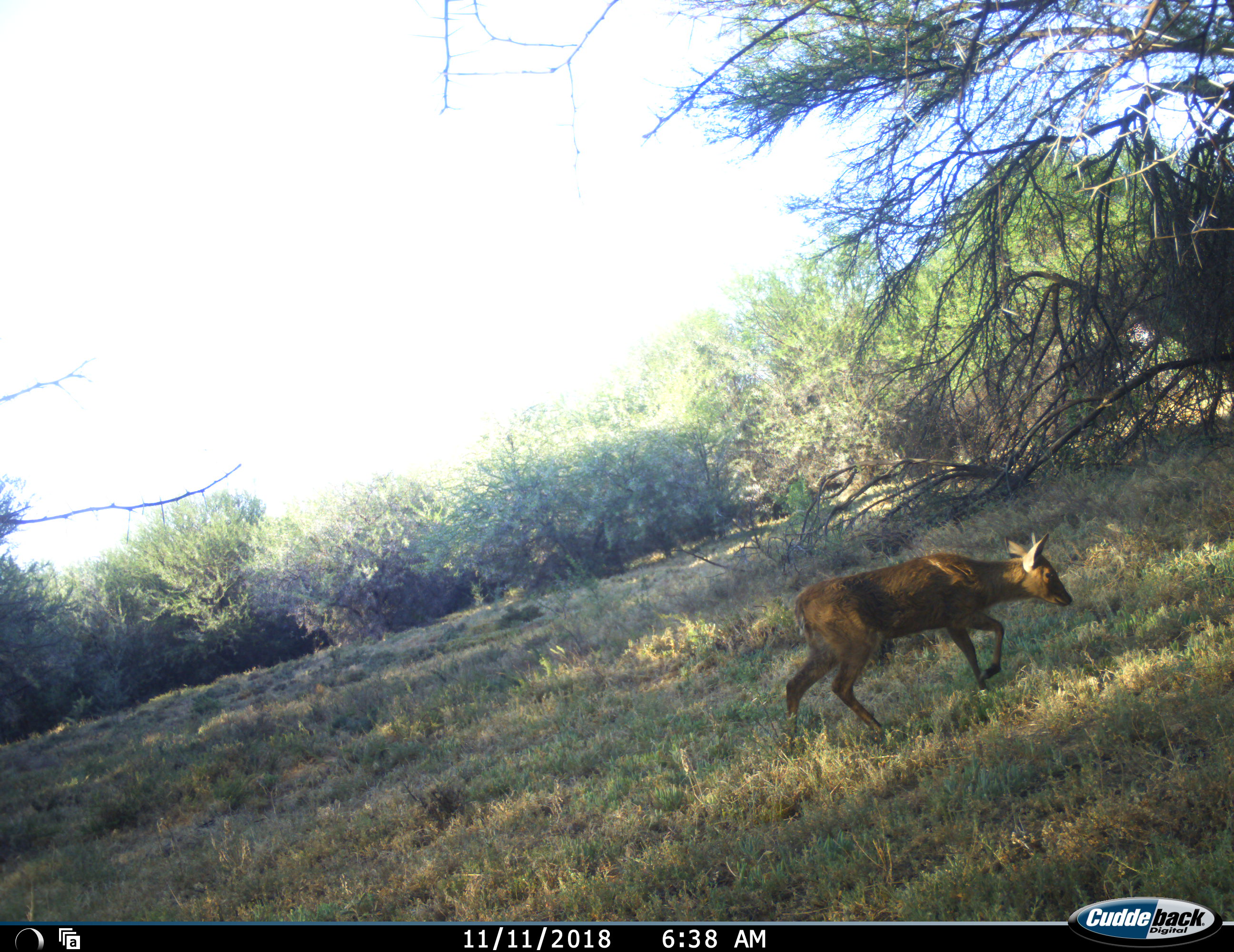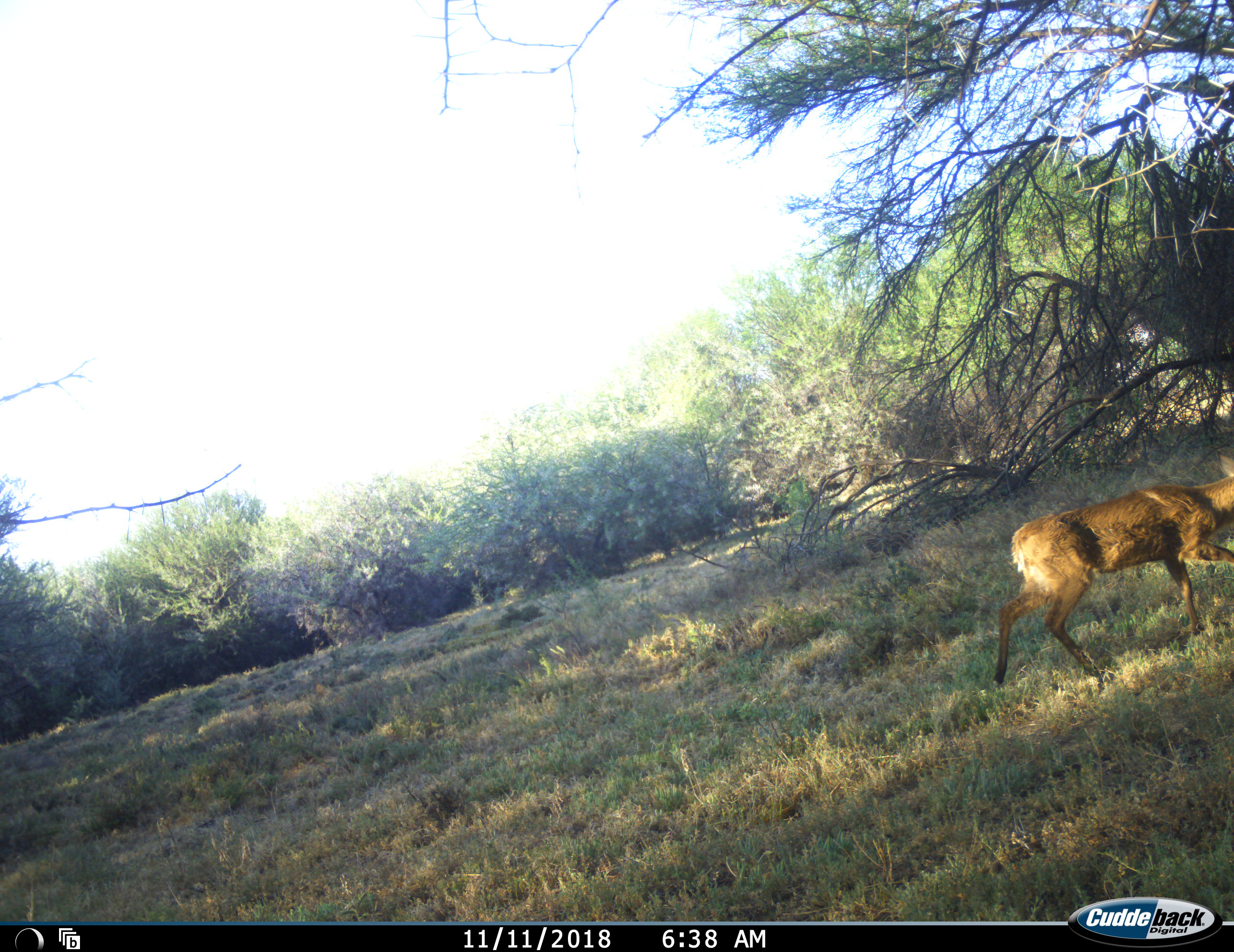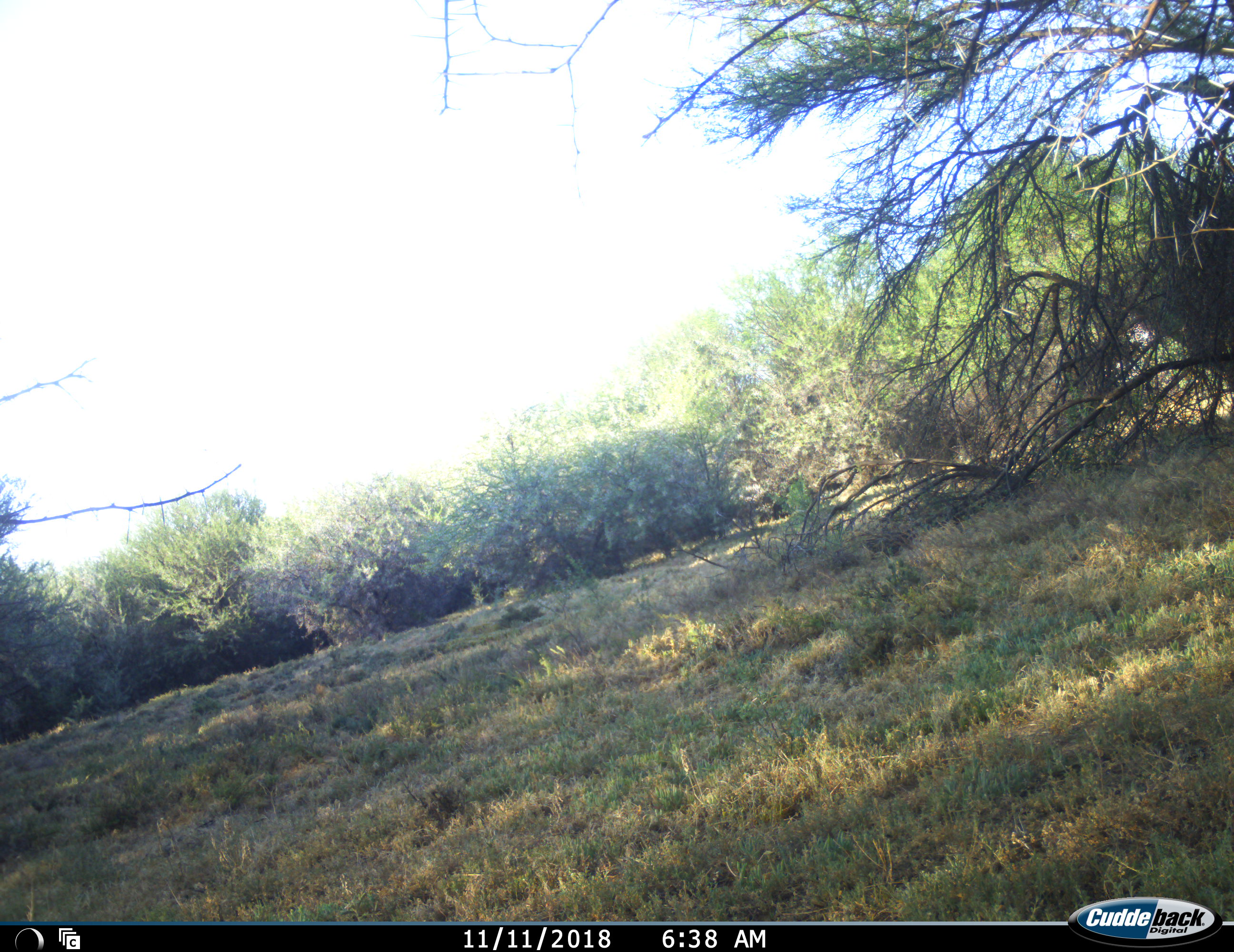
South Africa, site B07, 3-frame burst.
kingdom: Animalia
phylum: Chordata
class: Mammalia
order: Artiodactyla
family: Bovidae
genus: Sylvicapra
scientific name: Sylvicapra grimmia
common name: common grey duiker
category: duikercommongrey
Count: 1.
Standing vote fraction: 0%.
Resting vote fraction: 0%.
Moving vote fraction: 100%.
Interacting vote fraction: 0%.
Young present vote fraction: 0%.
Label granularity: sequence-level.